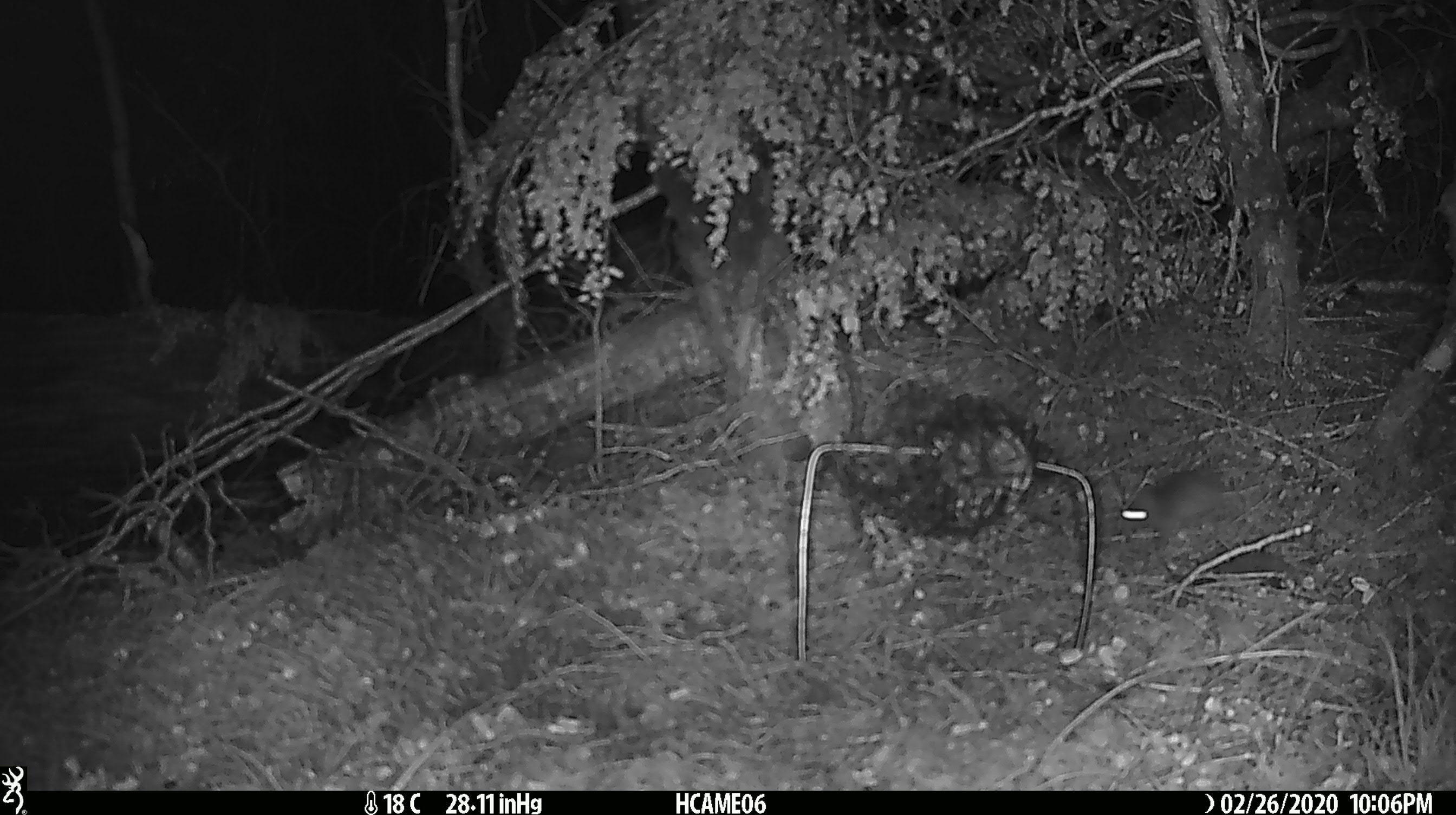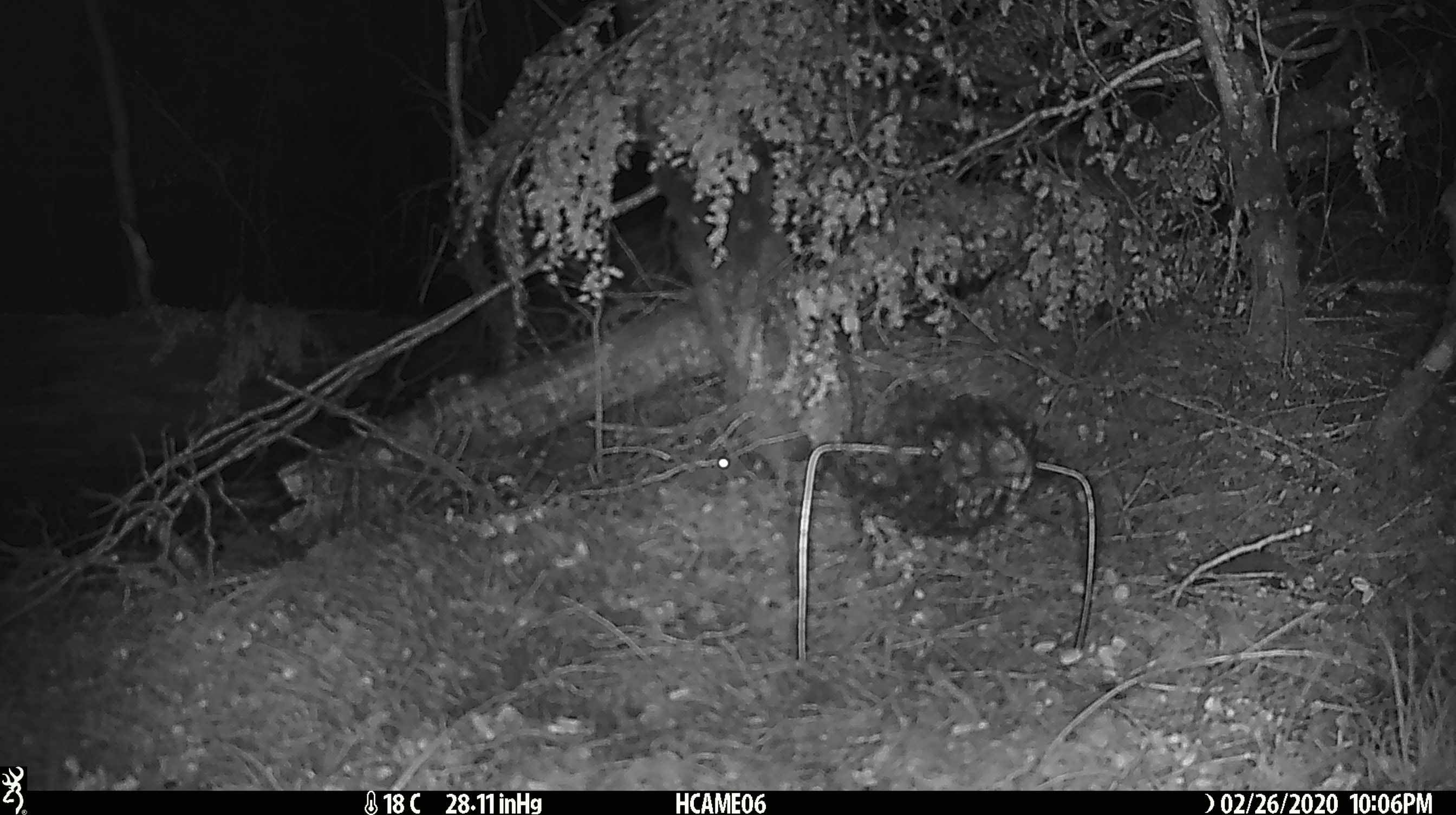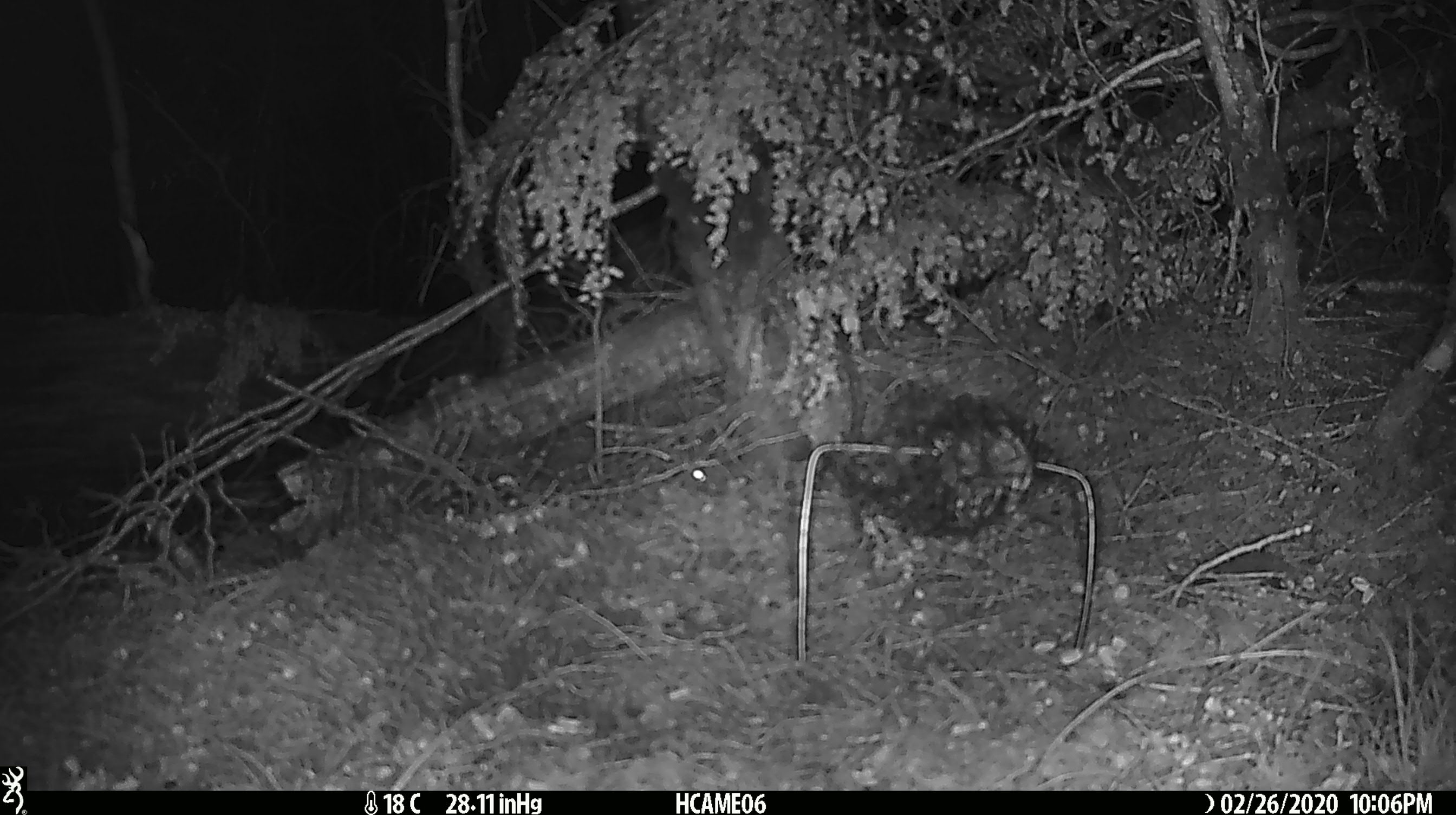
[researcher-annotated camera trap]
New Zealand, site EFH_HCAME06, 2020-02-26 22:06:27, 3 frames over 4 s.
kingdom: Animalia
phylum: Chordata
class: Mammalia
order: Rodentia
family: Muridae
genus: Mus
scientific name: Mus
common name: mouse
Mouse (Mus).